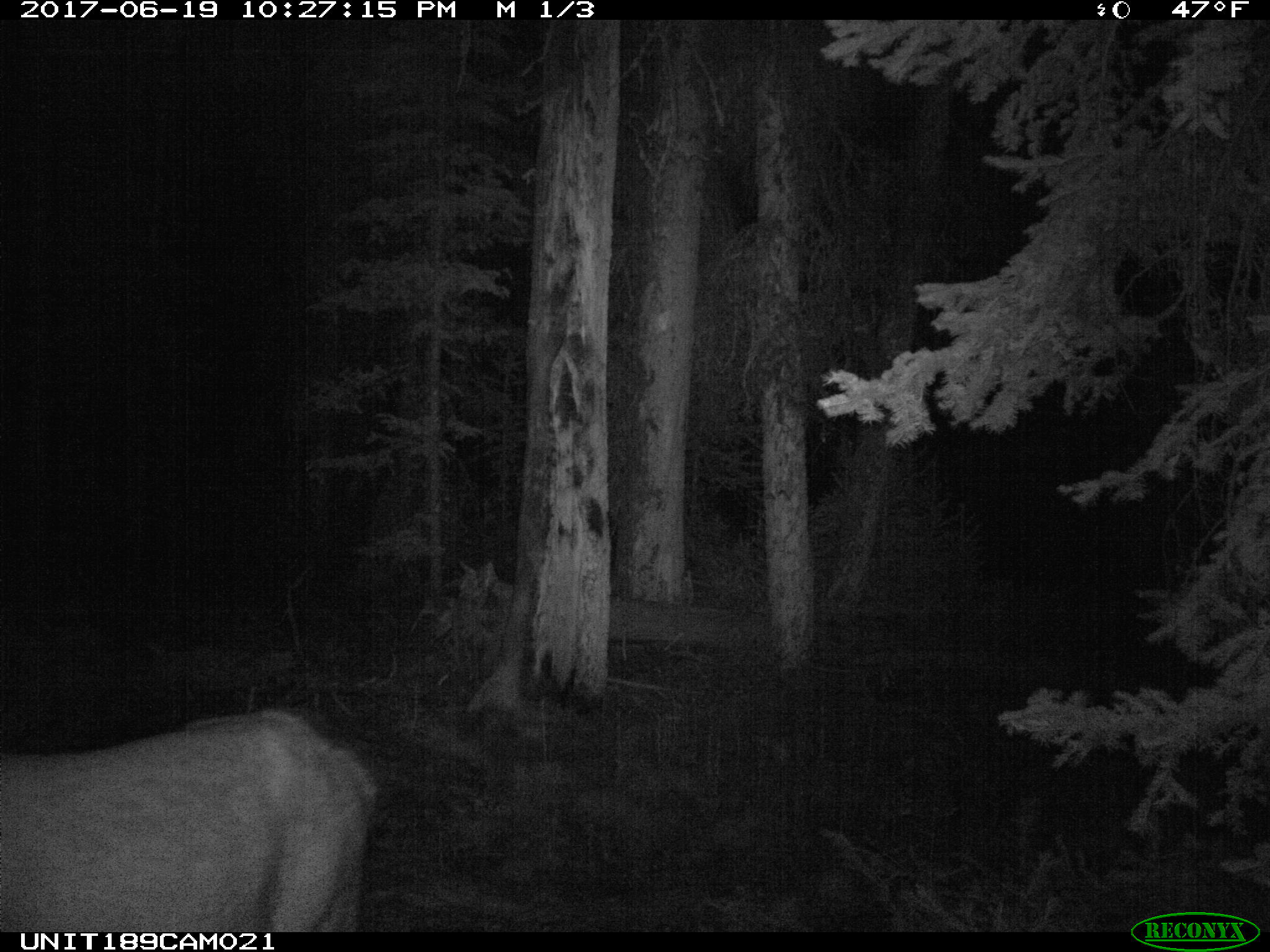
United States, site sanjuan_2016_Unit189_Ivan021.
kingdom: Animalia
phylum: Chordata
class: Mammalia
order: Artiodactyla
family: Cervidae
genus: Cervus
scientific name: Cervus elaphus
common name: red deer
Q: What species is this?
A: Cervus elaphus (red deer).